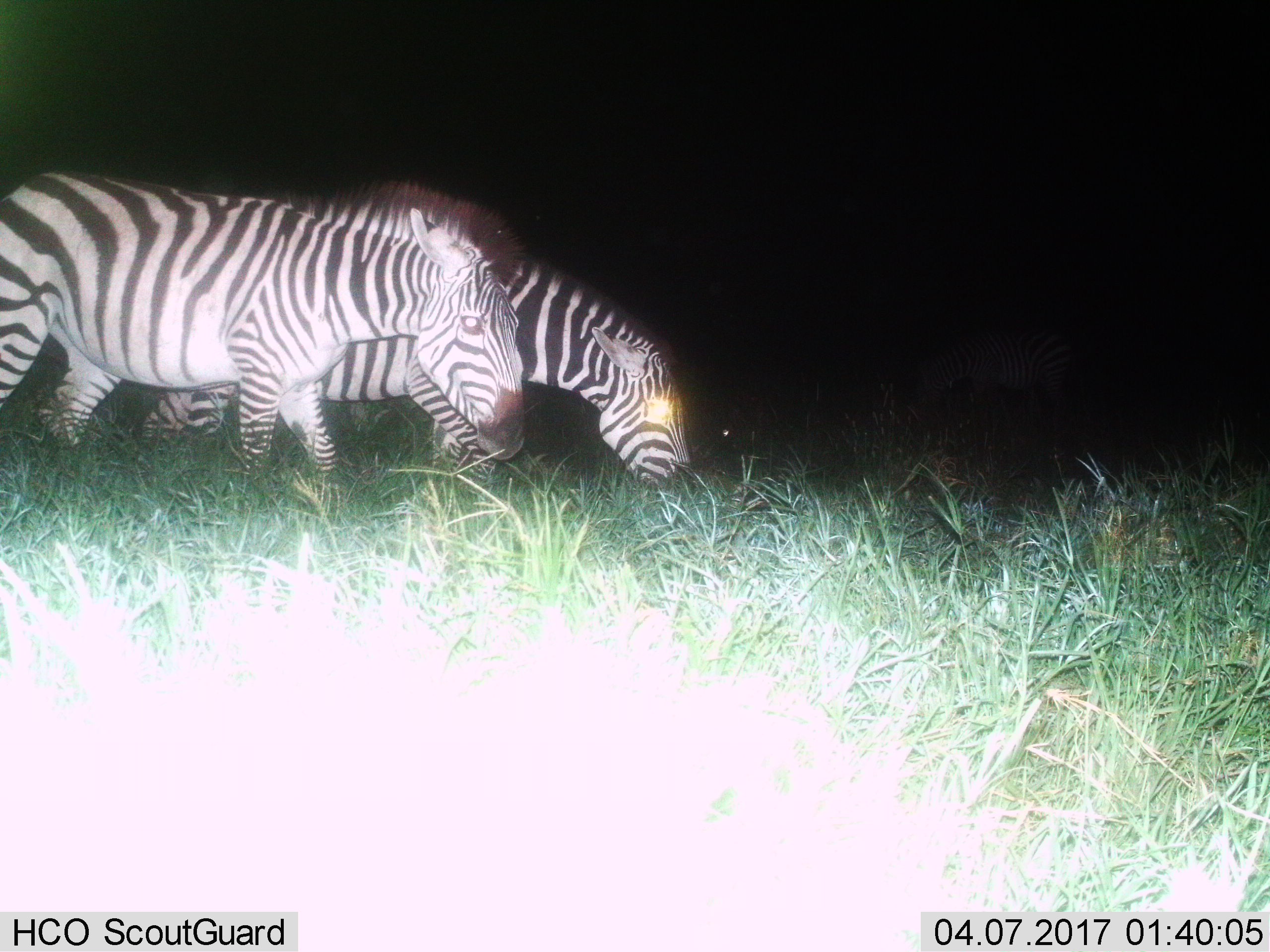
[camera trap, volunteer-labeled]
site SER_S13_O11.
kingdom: Animalia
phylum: Chordata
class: Mammalia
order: Perissodactyla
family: Equidae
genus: Equus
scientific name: Equus quagga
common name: plains zebra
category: zebraplains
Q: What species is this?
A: Zebraplains (plains zebra) (Equus quagga).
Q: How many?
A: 3.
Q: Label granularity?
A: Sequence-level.